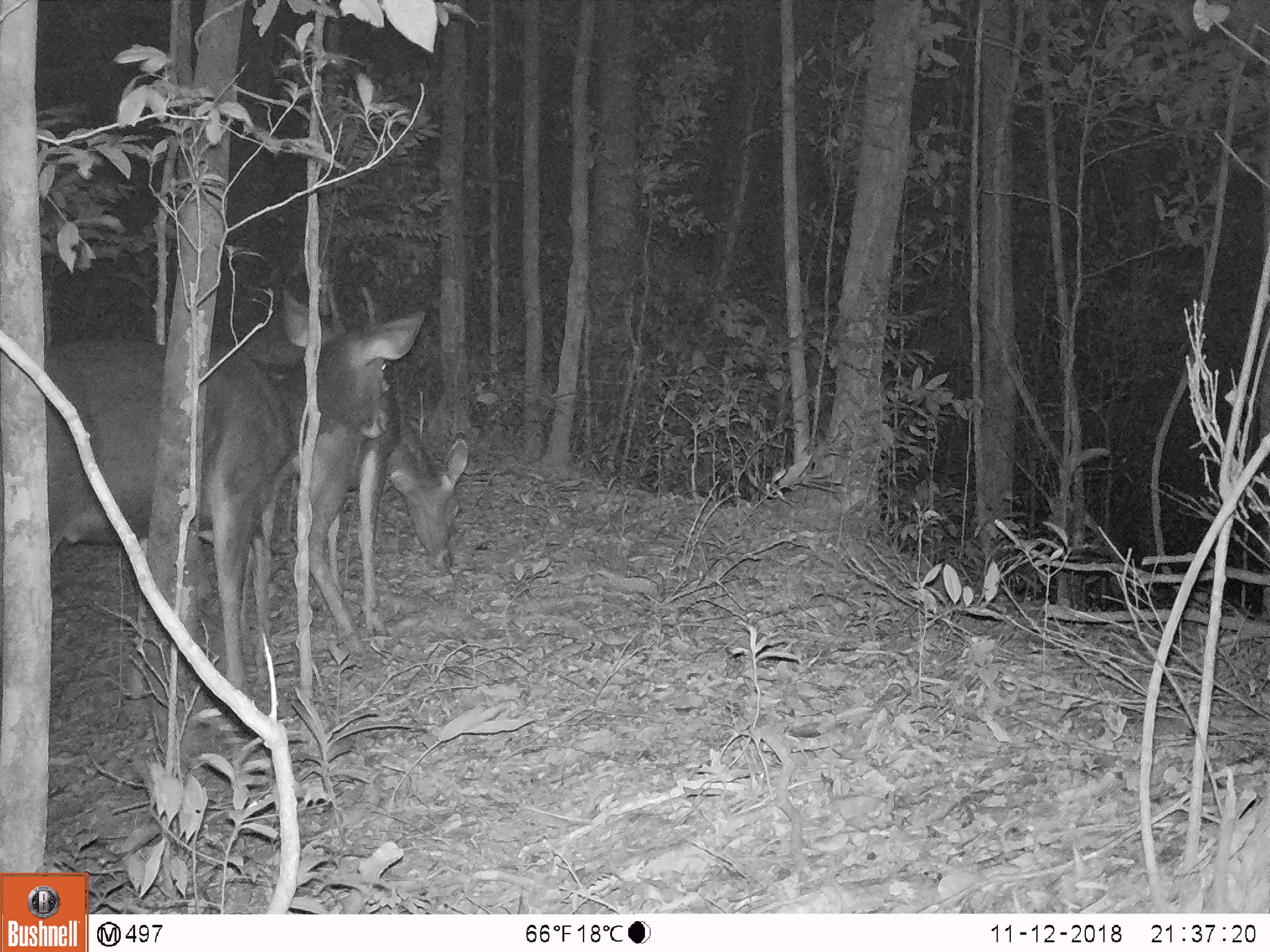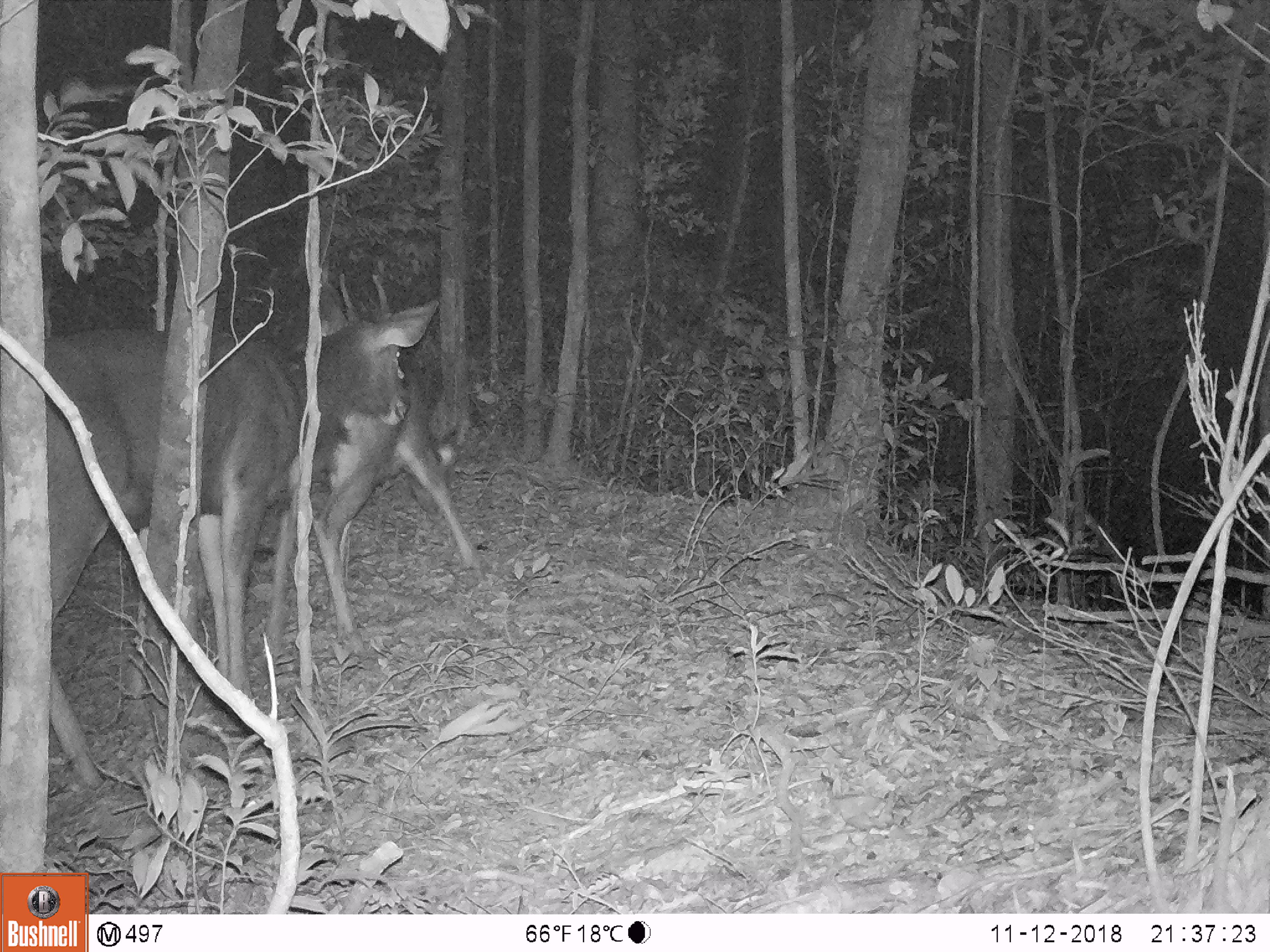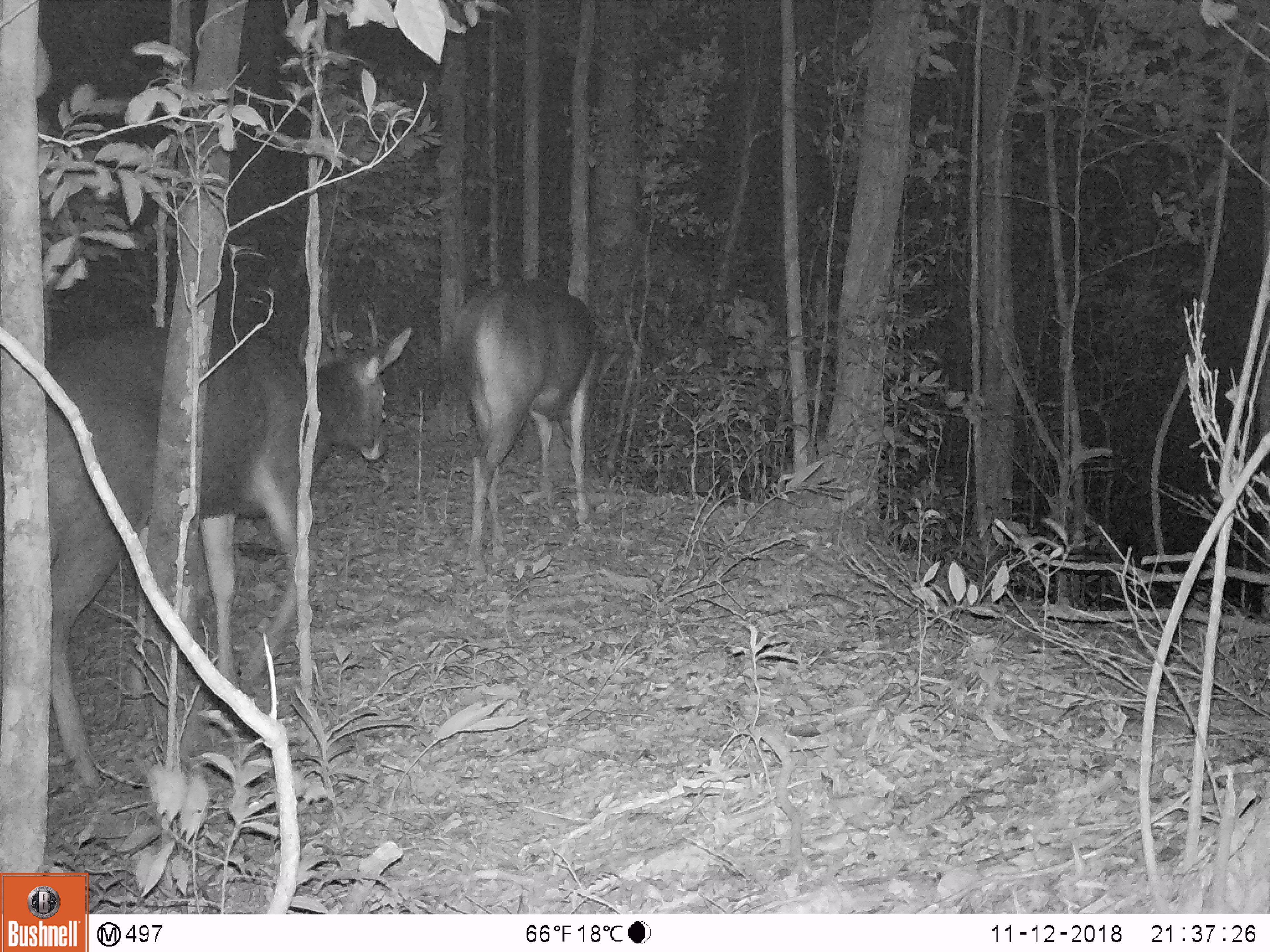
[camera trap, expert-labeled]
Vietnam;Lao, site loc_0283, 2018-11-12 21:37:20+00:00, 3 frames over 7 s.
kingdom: Animalia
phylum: Chordata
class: Mammalia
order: Artiodactyla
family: Cervidae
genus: Rusa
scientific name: Rusa unicolor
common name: sambar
Sambar (Rusa unicolor). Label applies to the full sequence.